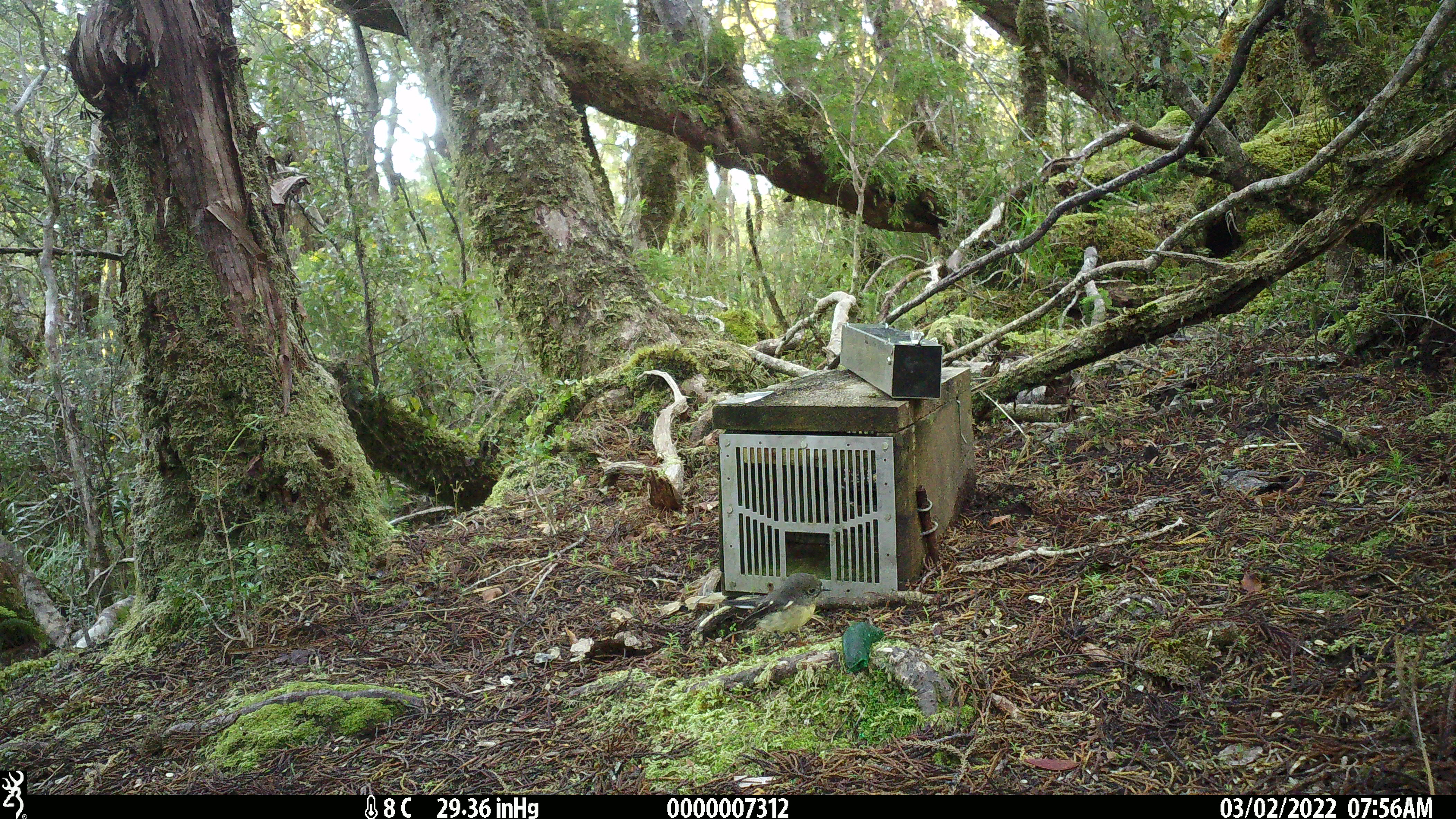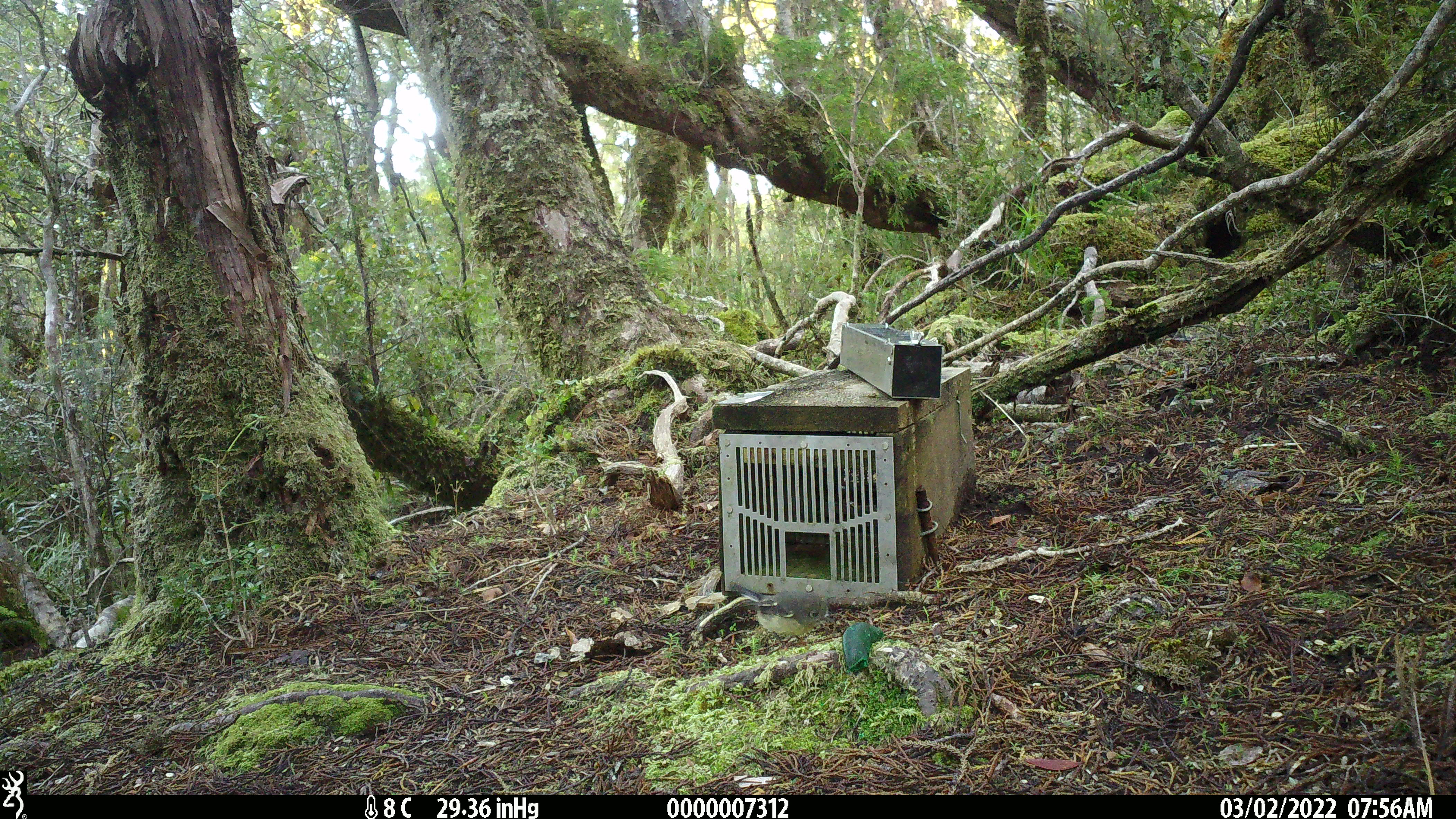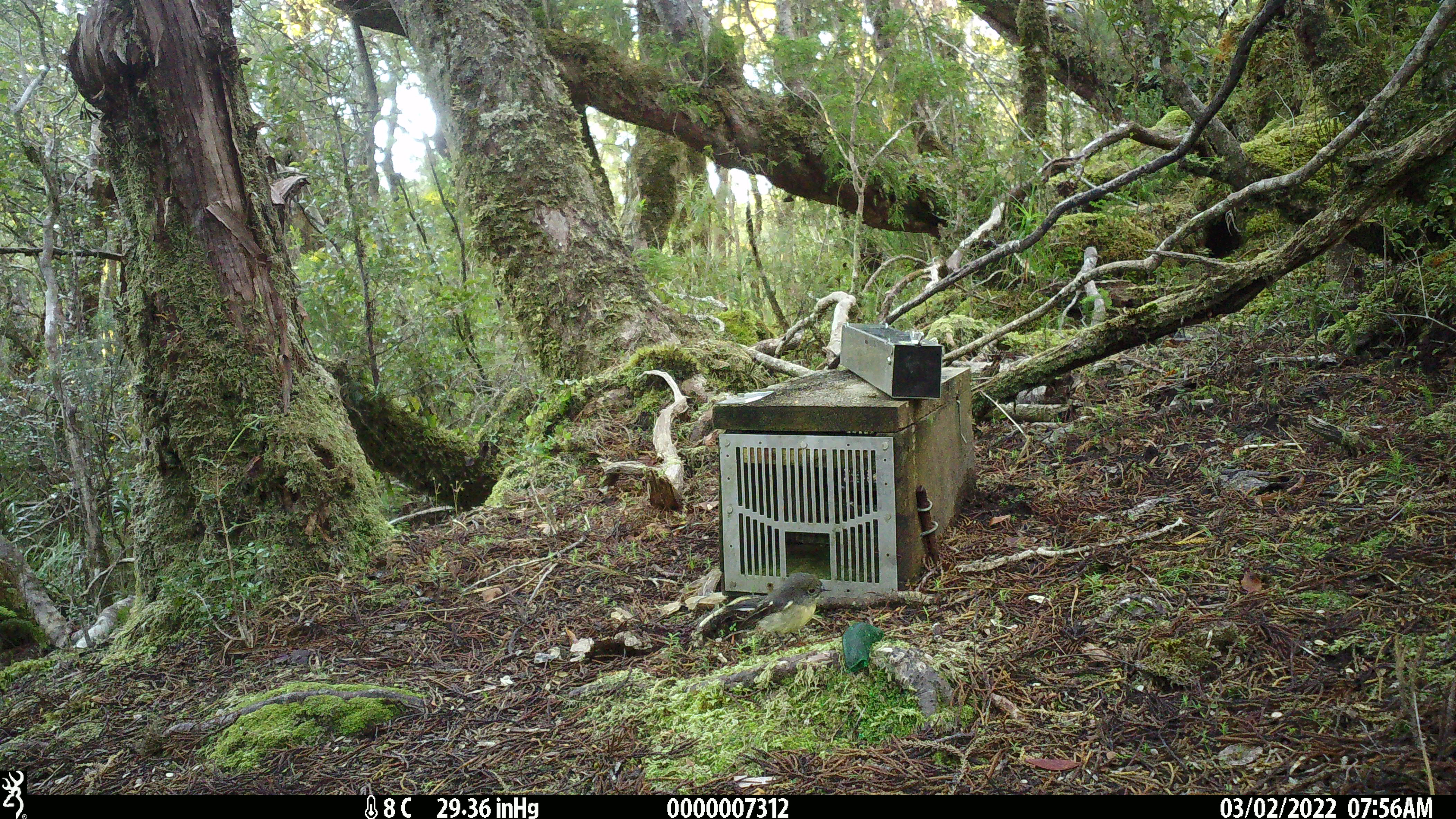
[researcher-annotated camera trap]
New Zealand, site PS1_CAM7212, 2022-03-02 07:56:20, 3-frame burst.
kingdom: Animalia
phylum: Chordata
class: Aves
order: Passeriformes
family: Petroicidae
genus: Petroica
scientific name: Petroica macrocephala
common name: tomtit